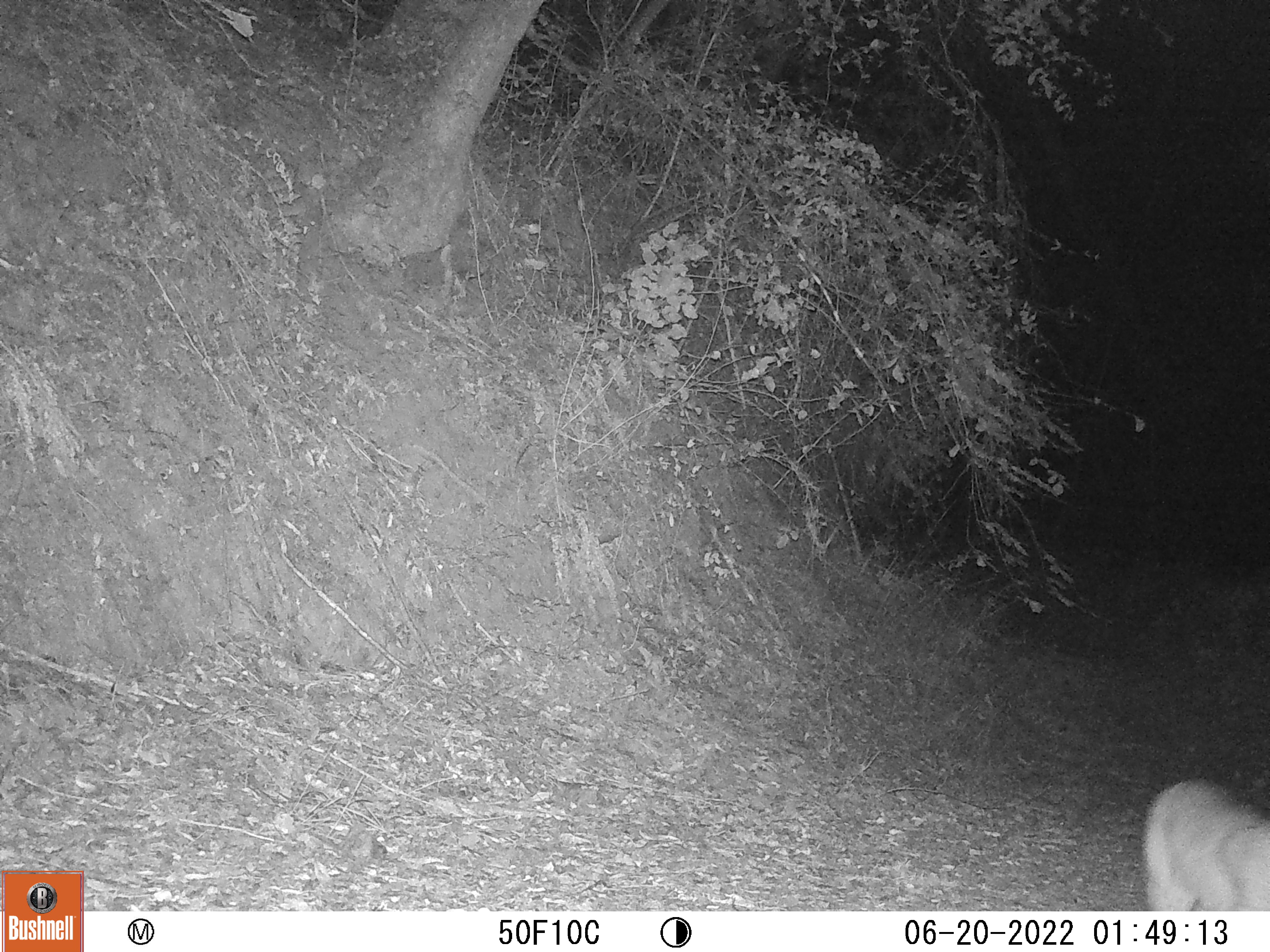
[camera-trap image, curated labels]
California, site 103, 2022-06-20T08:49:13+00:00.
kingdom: Animalia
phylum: Chordata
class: Mammalia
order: Carnivora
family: Felidae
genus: Puma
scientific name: Puma concolor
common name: puma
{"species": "puma (Puma concolor)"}